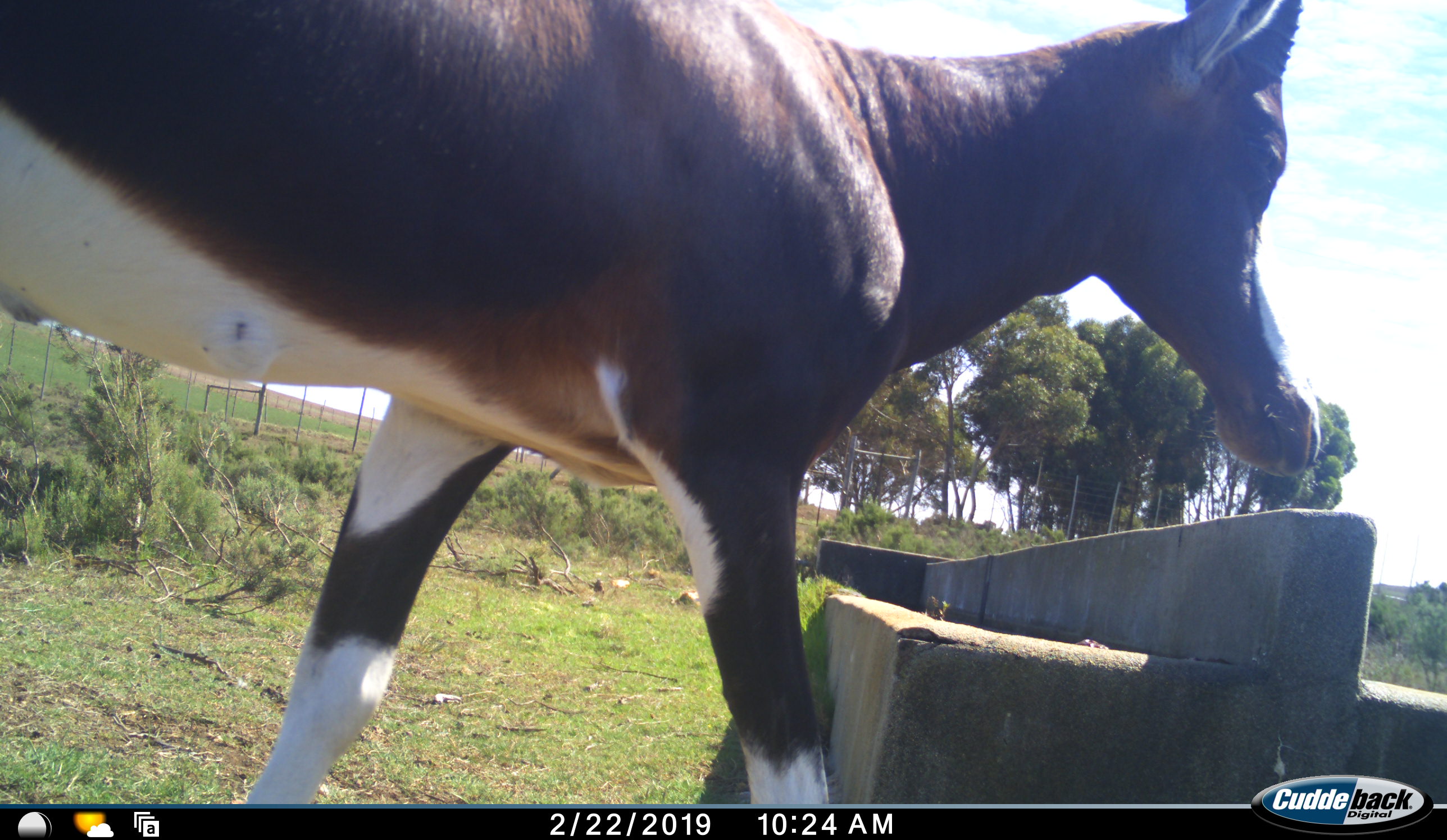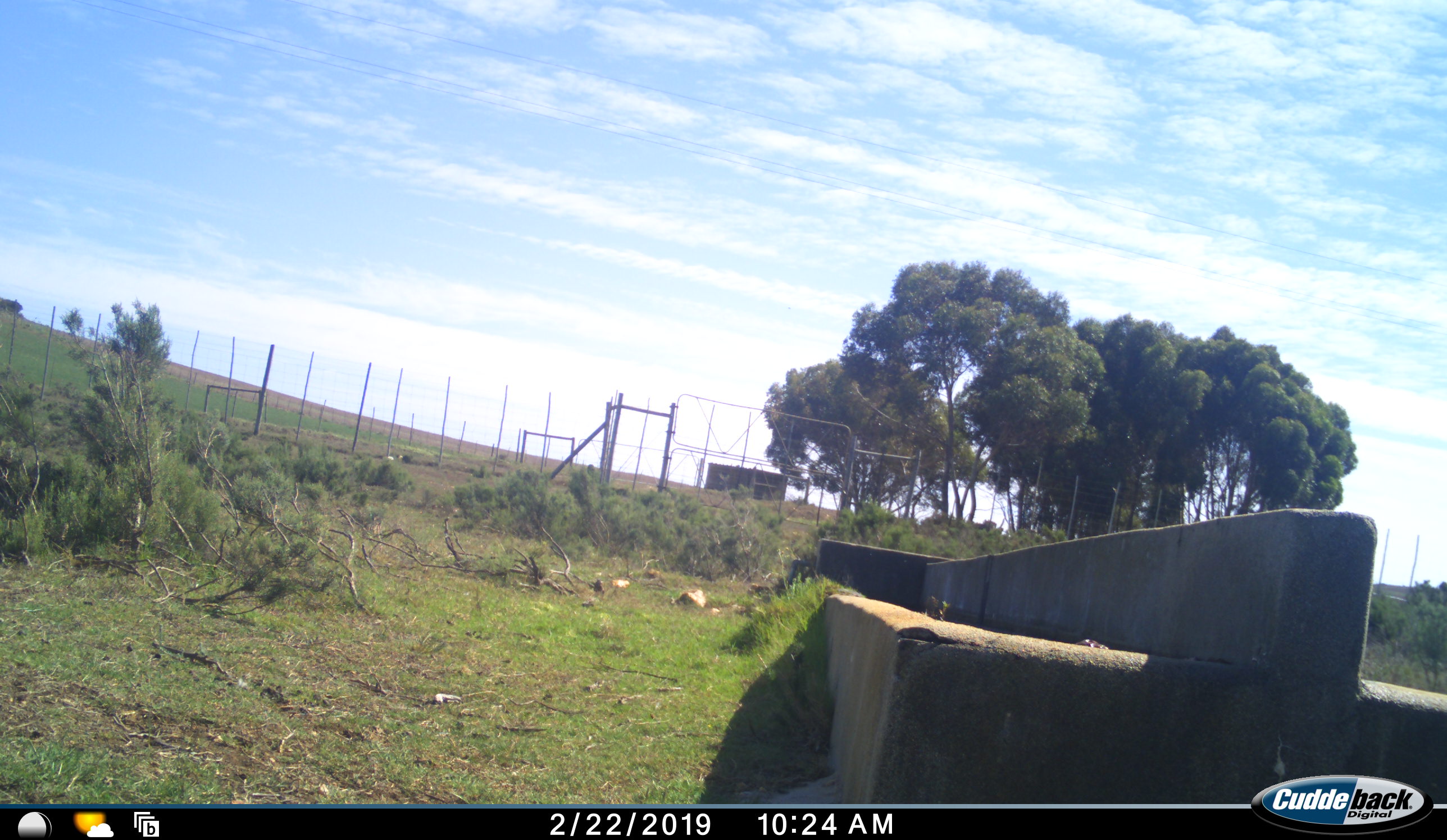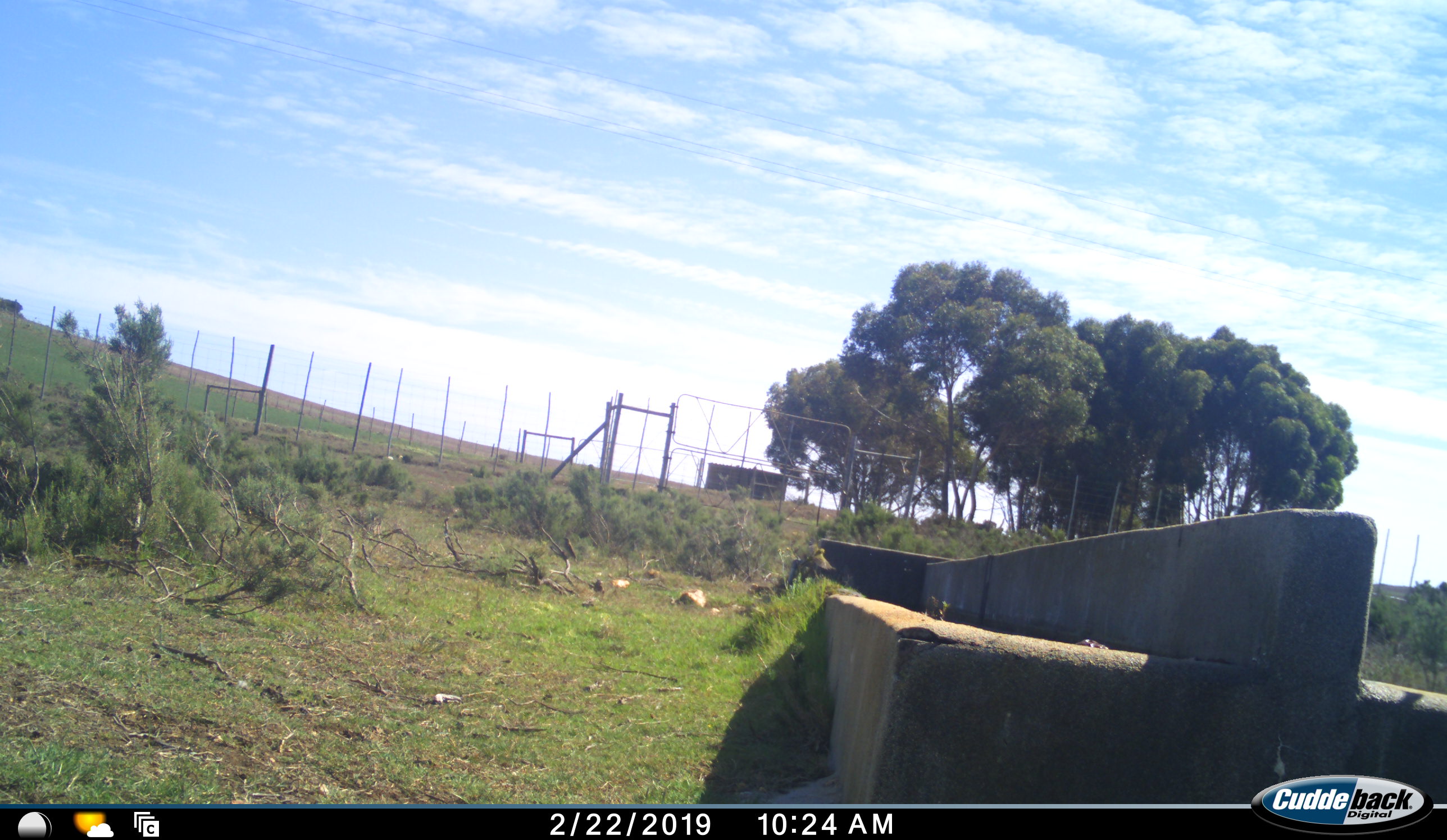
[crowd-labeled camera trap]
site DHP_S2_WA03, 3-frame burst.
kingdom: Animalia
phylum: Chordata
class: Mammalia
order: Artiodactyla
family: Bovidae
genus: Damaliscus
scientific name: Damaliscus pygargus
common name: bontebok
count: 1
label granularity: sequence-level